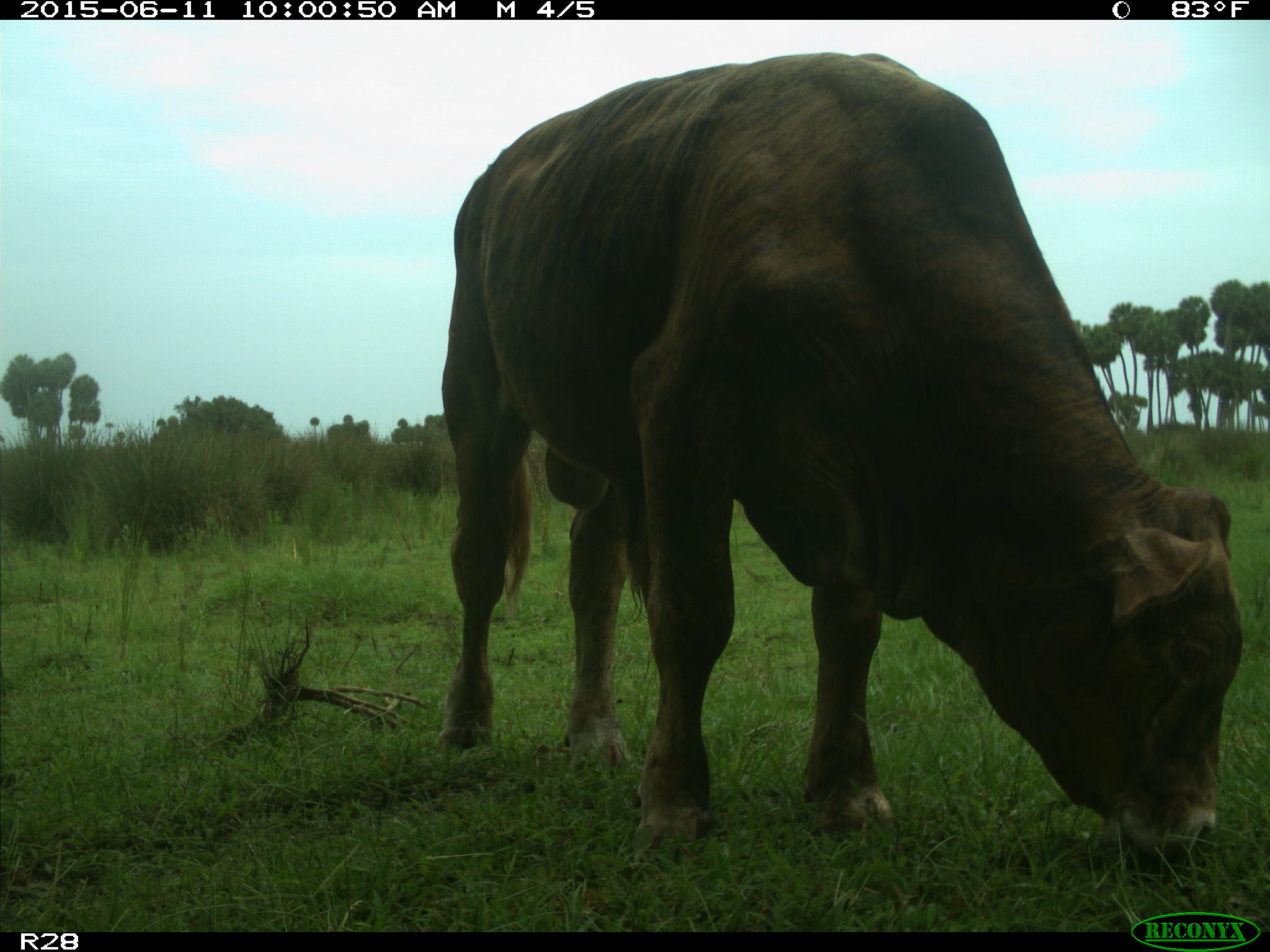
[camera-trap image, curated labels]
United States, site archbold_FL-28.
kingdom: Animalia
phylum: Chordata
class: Mammalia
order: Artiodactyla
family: Bovidae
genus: Bos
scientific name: Bos taurus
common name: domestic cow